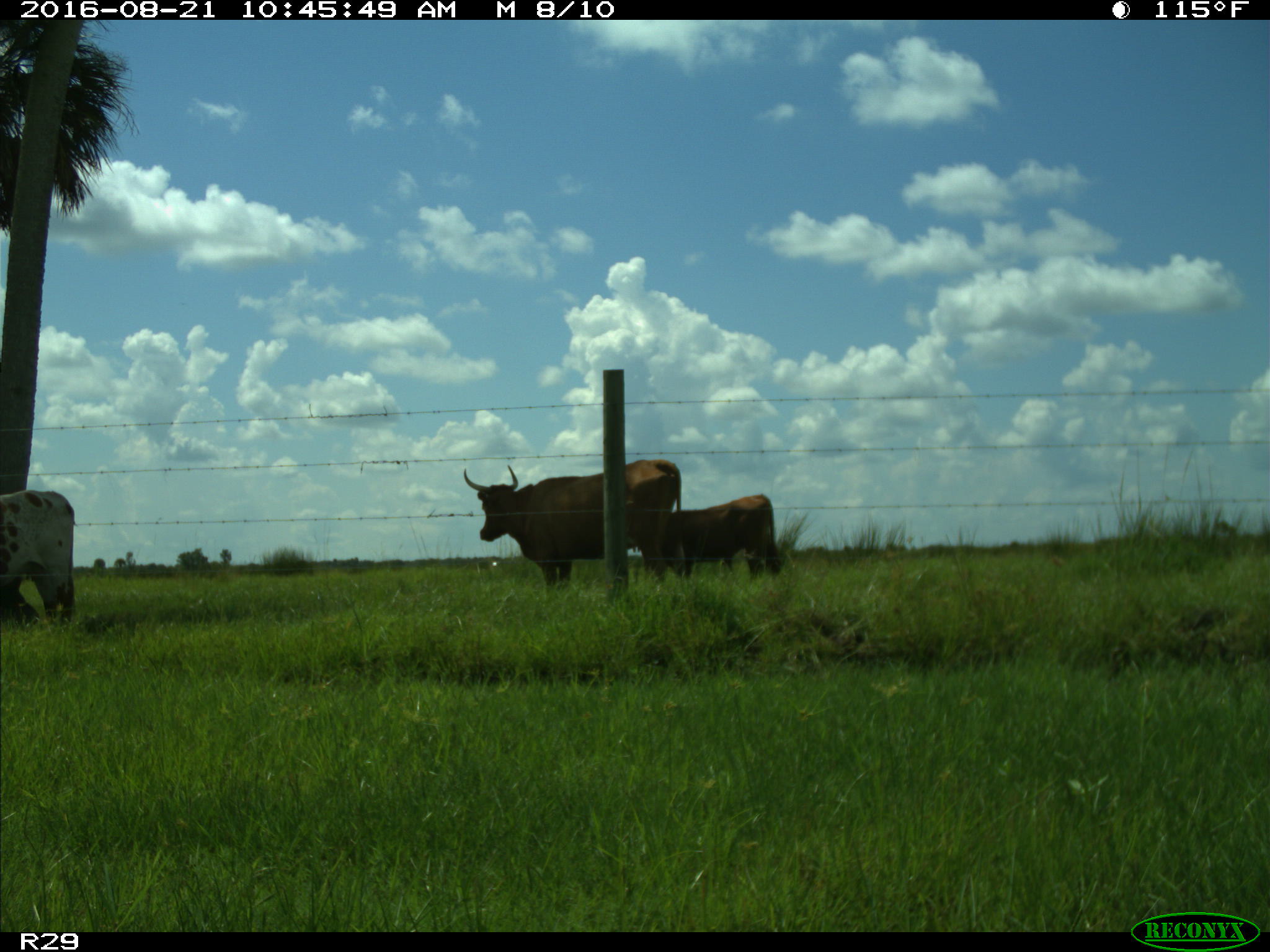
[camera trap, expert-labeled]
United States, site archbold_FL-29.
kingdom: Animalia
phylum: Chordata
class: Mammalia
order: Artiodactyla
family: Bovidae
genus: Bos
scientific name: Bos taurus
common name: domestic cow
Bos taurus (domestic cow).